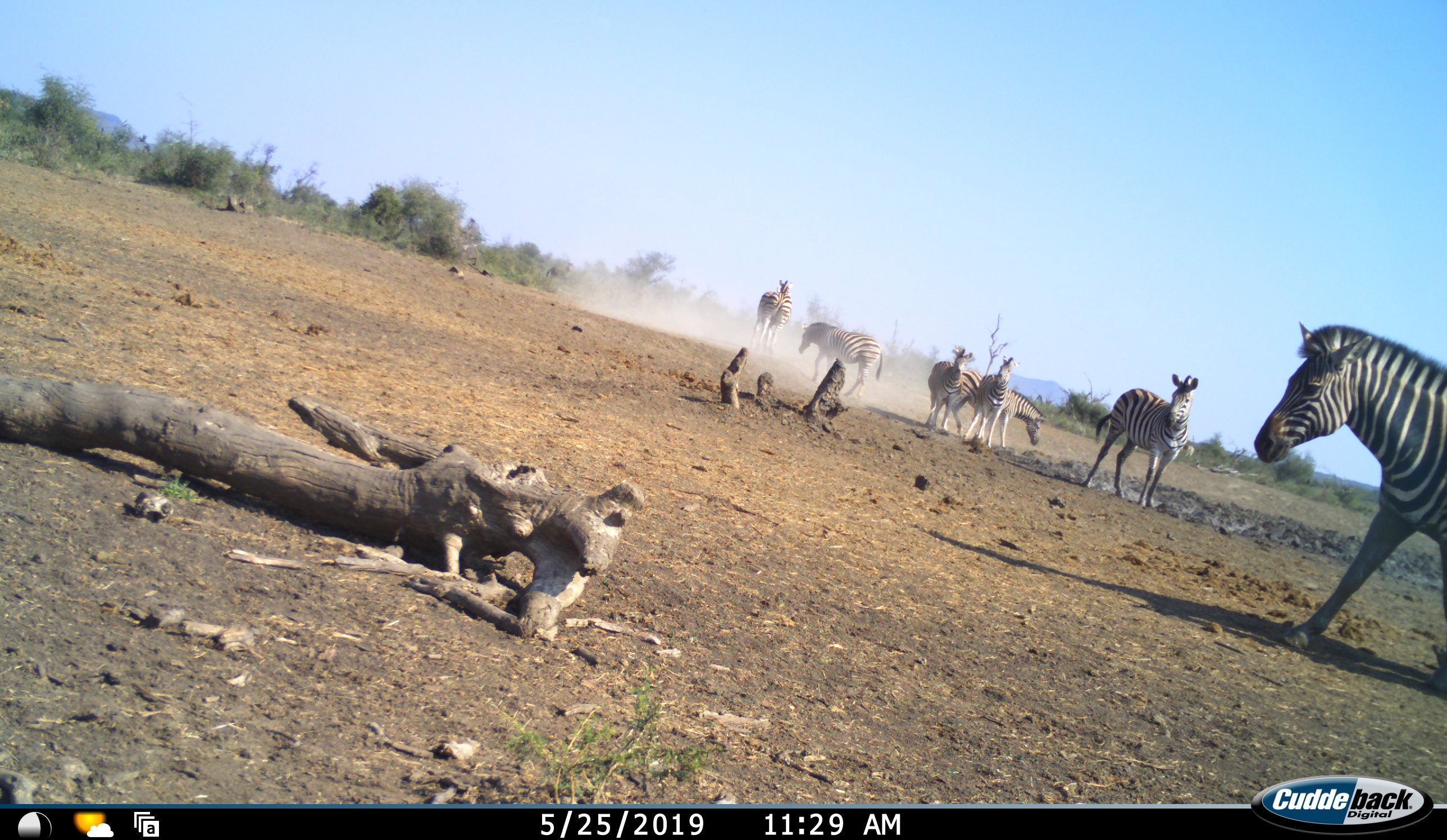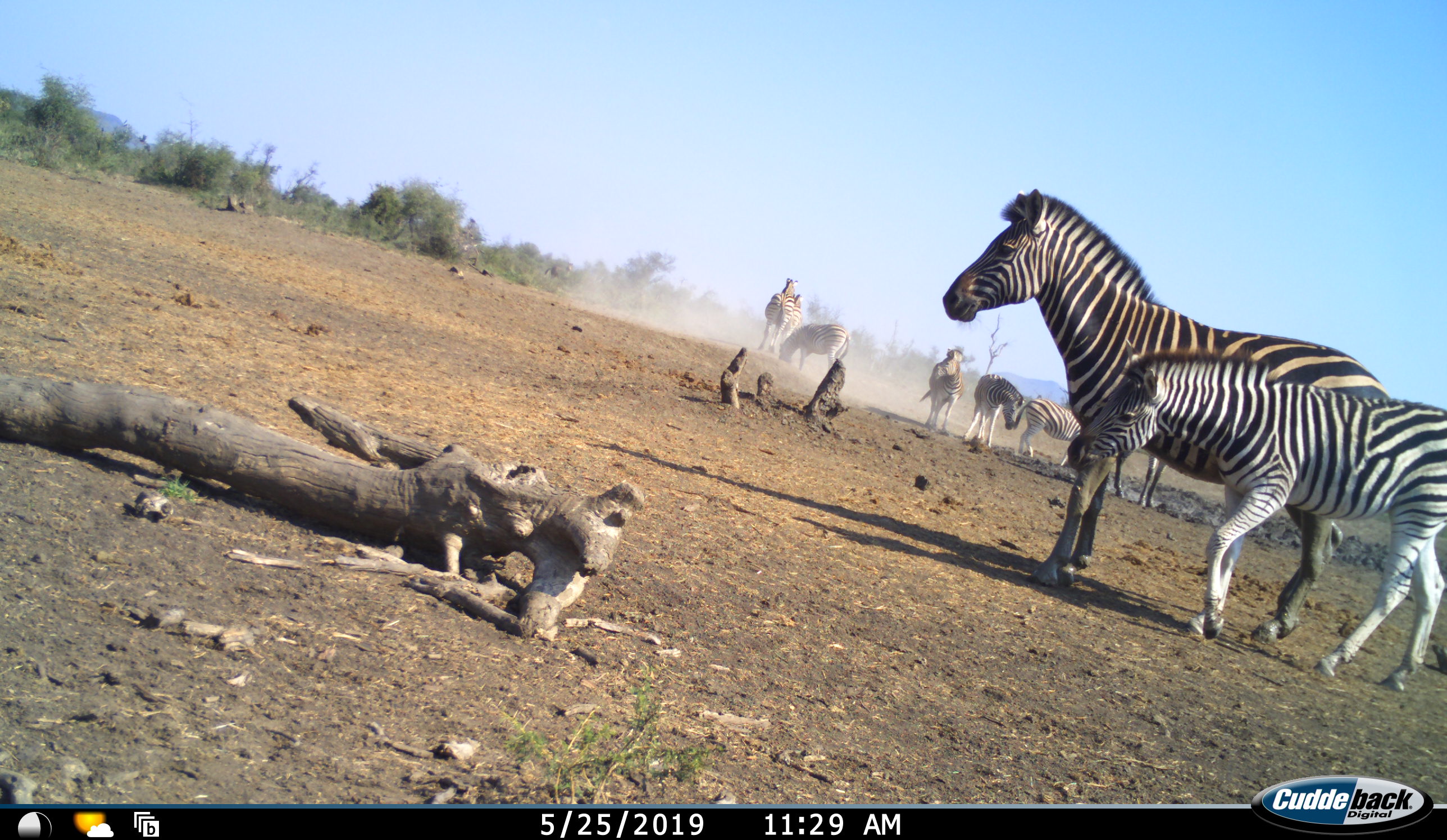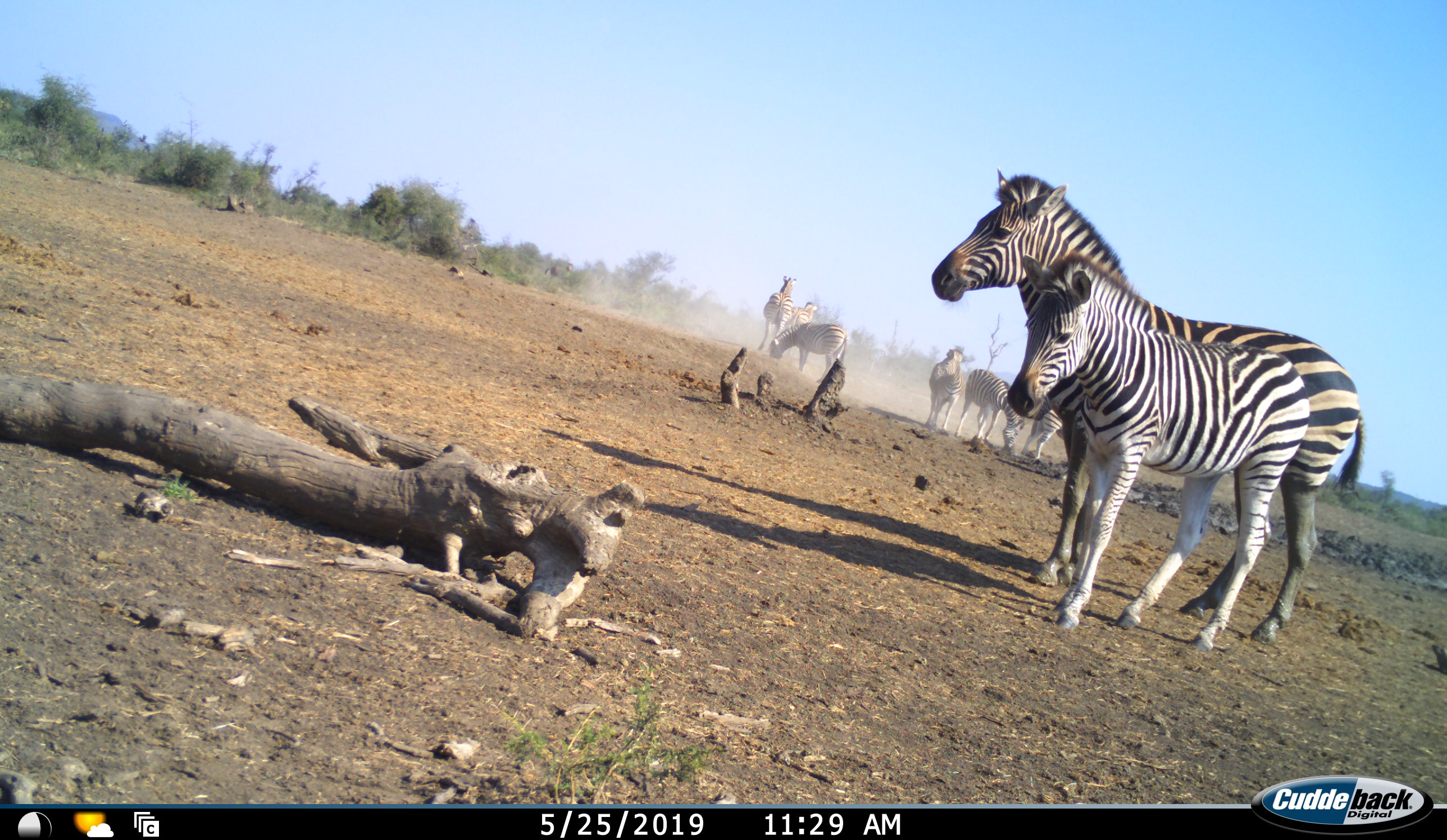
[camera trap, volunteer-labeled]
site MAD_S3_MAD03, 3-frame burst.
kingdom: Animalia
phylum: Chordata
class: Mammalia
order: Perissodactyla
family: Equidae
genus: Equus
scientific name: Equus quagga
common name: plains zebra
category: zebraplains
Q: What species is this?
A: Zebraplains (plains zebra) (Equus quagga).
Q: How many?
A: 9.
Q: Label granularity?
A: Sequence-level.